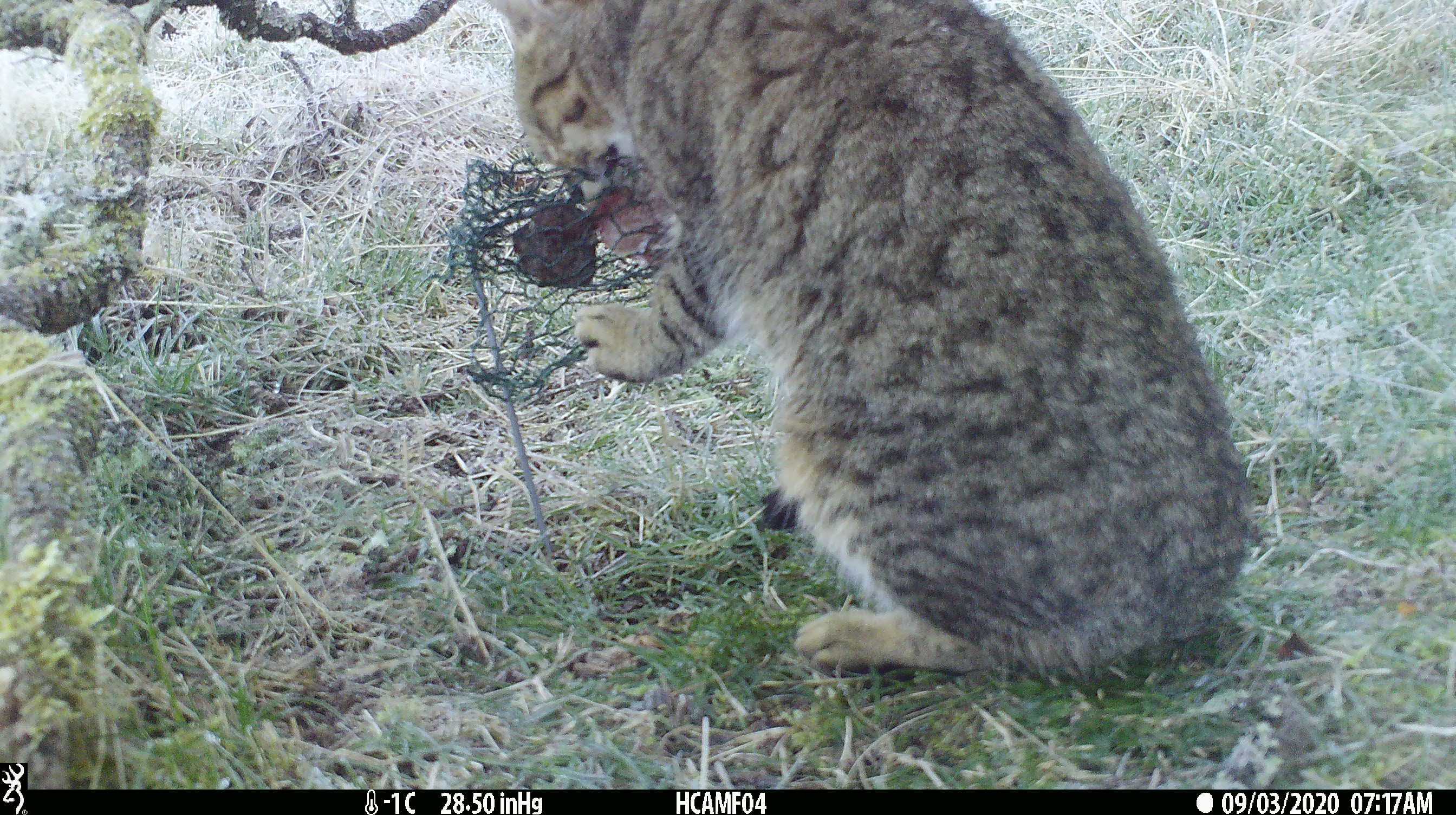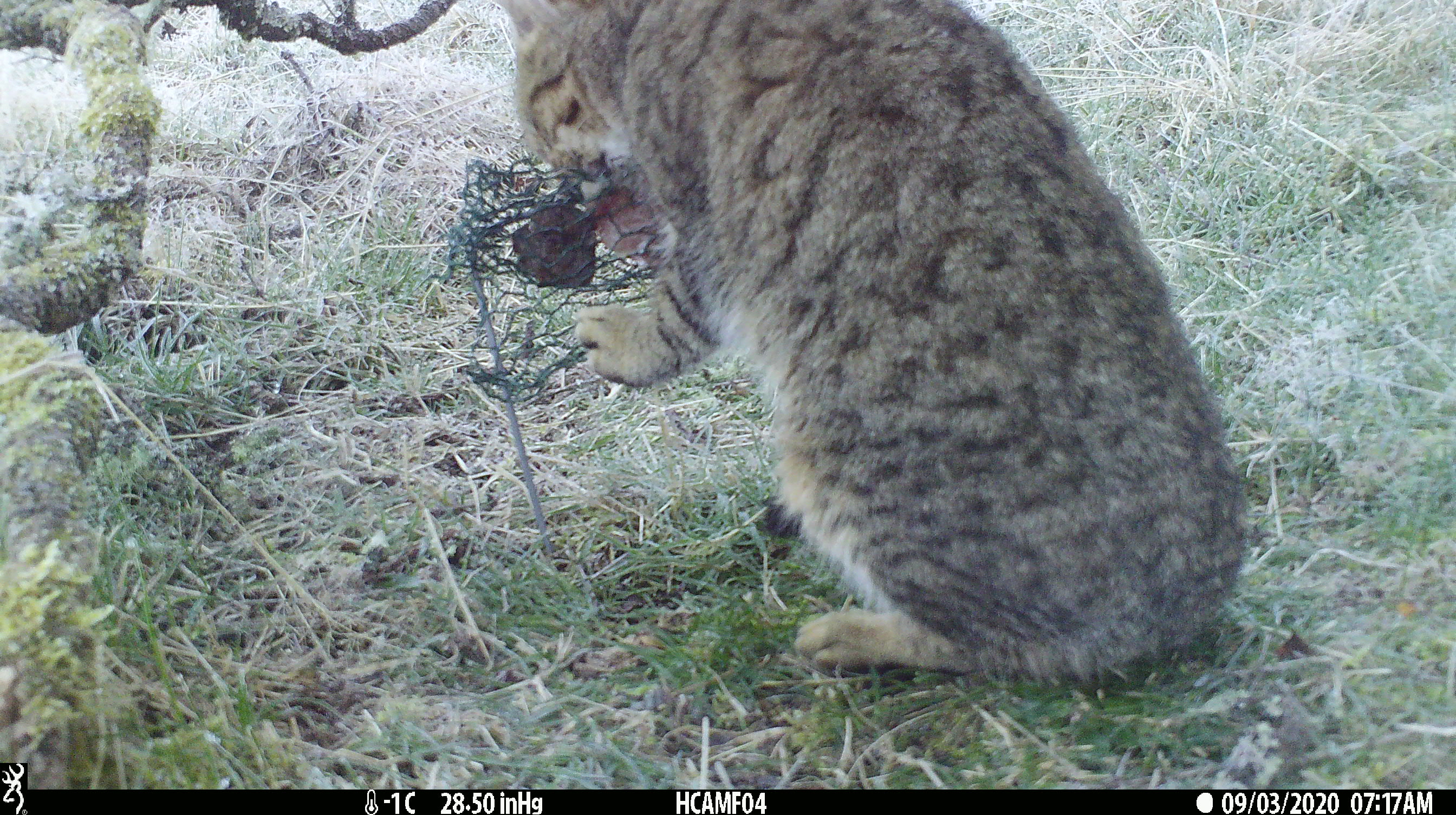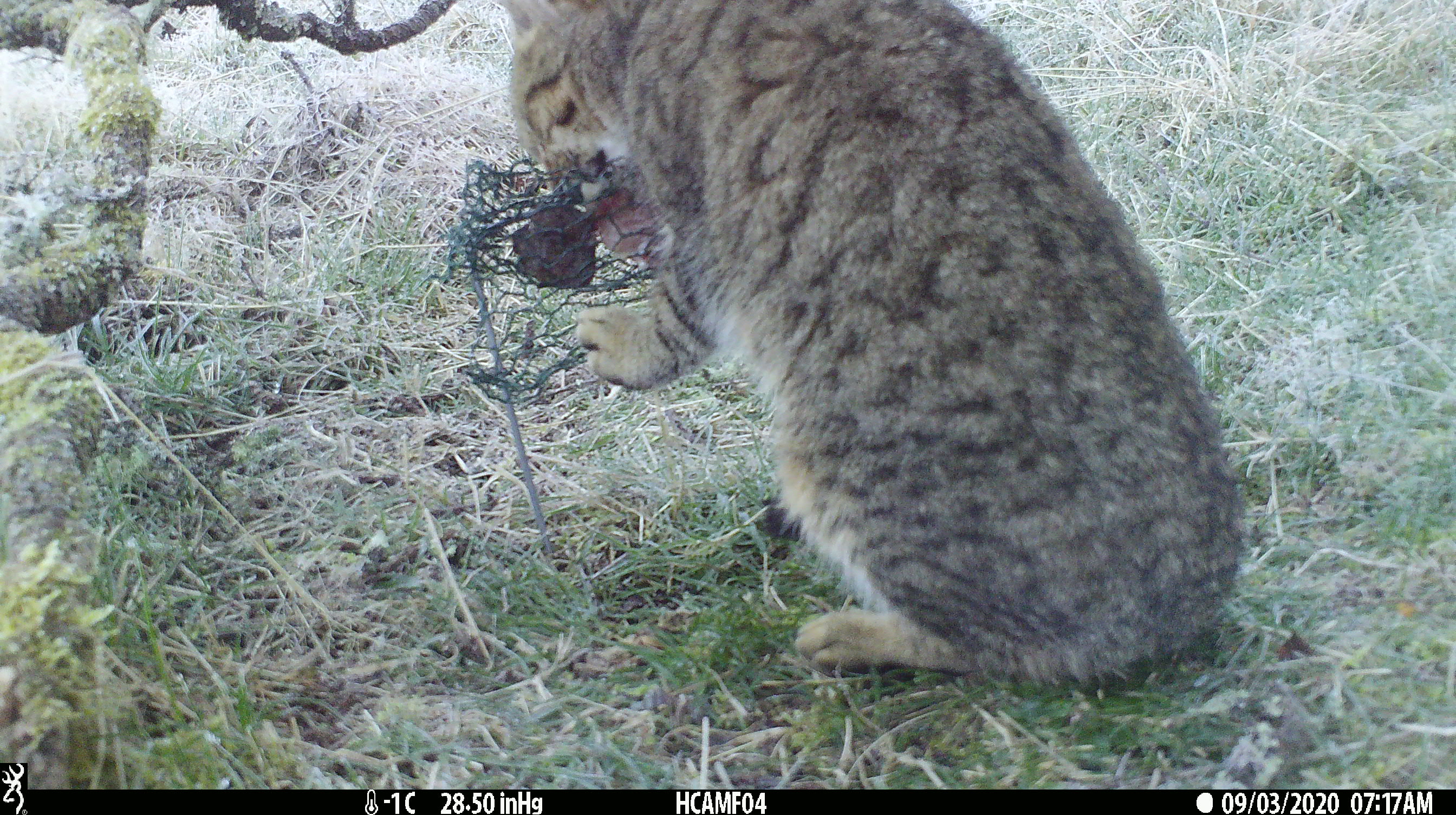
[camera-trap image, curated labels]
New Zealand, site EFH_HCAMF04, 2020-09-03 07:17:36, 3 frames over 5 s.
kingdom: Animalia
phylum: Chordata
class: Mammalia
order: Carnivora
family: Felidae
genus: Felis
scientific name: Felis catus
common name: domestic cat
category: cat